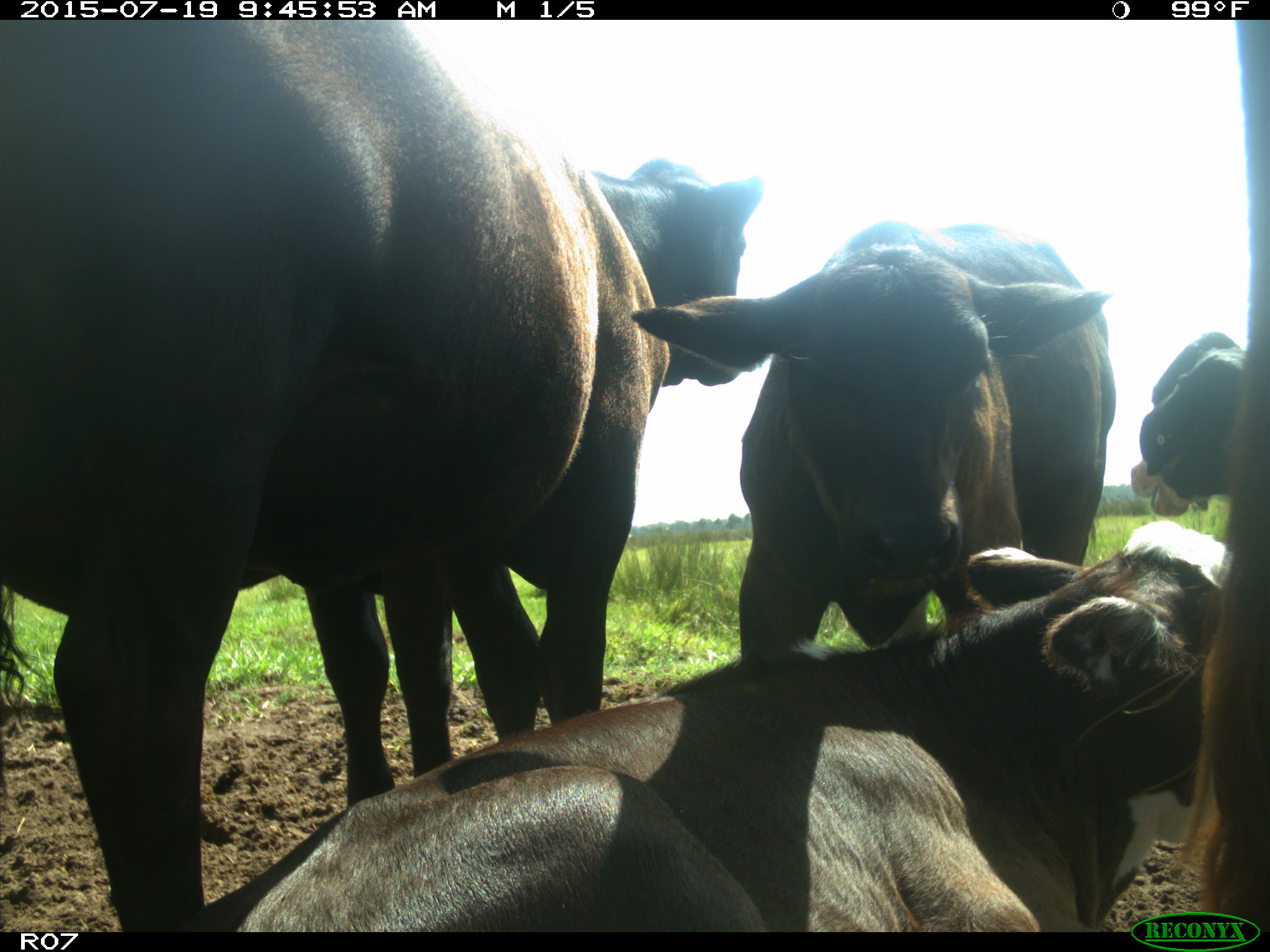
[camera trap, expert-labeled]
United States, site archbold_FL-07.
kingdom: Animalia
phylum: Chordata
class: Mammalia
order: Artiodactyla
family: Bovidae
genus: Bos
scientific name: Bos taurus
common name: domestic cow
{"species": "Bos taurus (domestic cow)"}